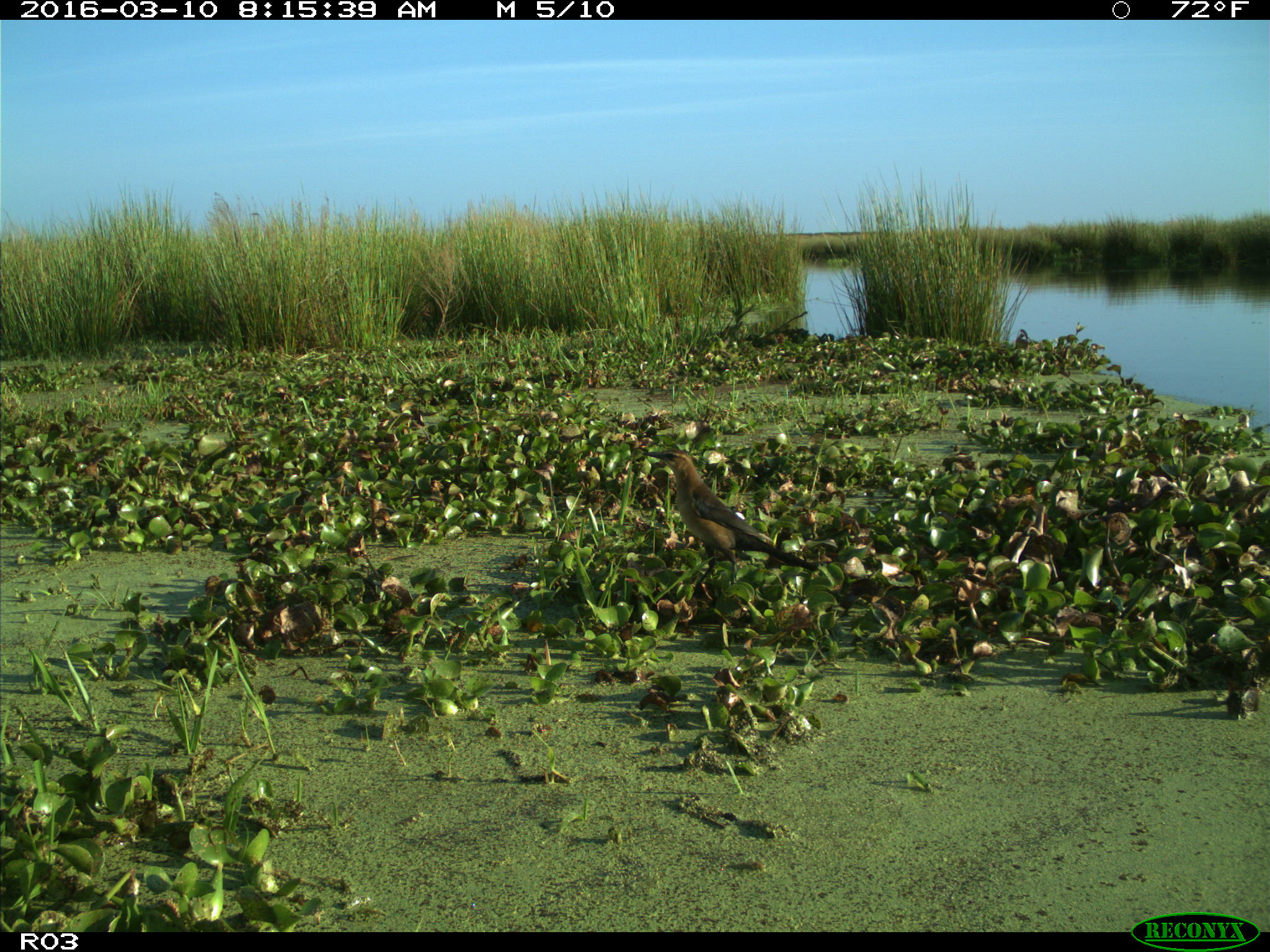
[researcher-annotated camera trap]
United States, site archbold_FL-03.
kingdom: Animalia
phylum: Chordata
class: Aves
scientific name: Aves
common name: birds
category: unidentified bird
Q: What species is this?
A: Unidentified bird (birds) (Aves).